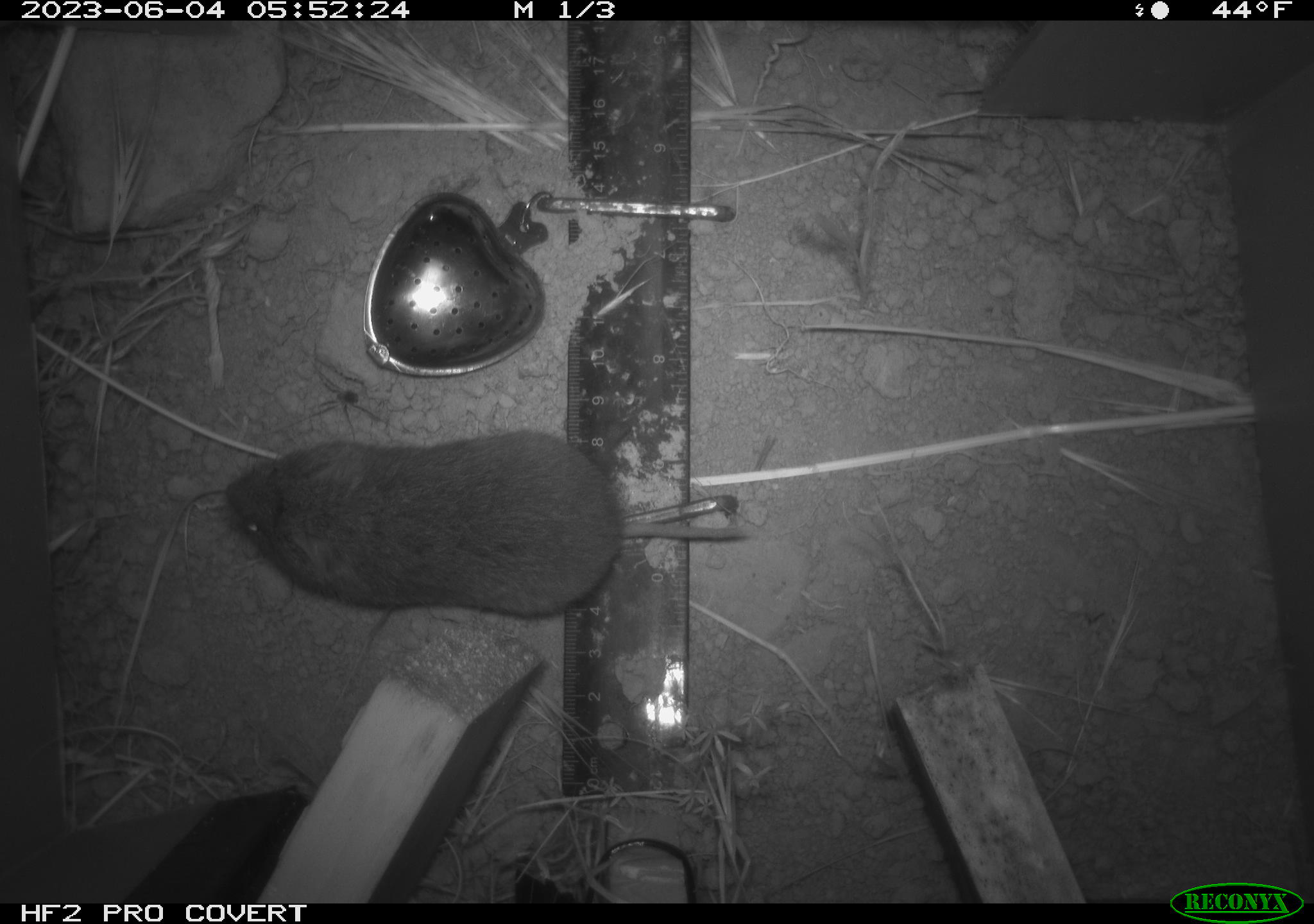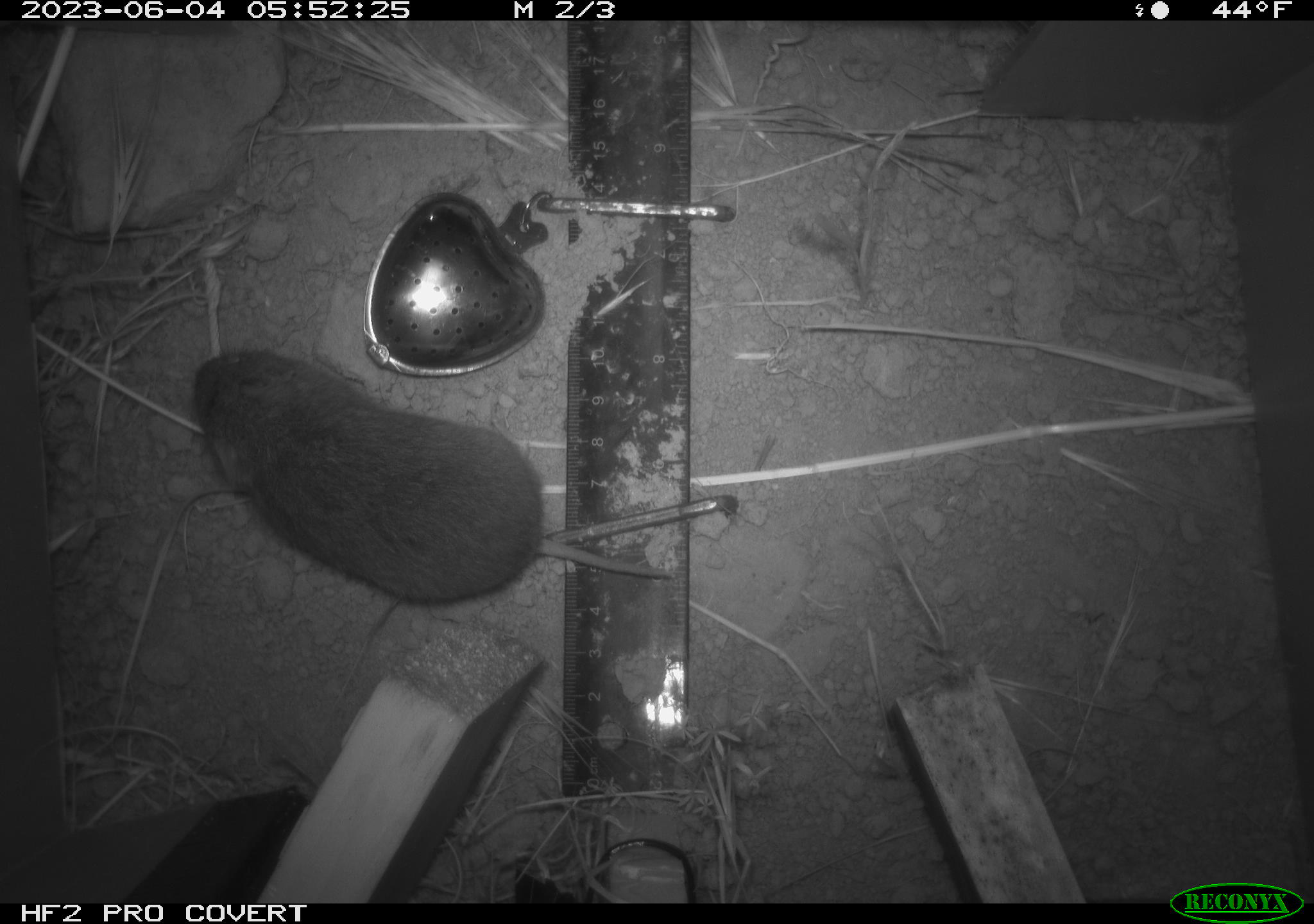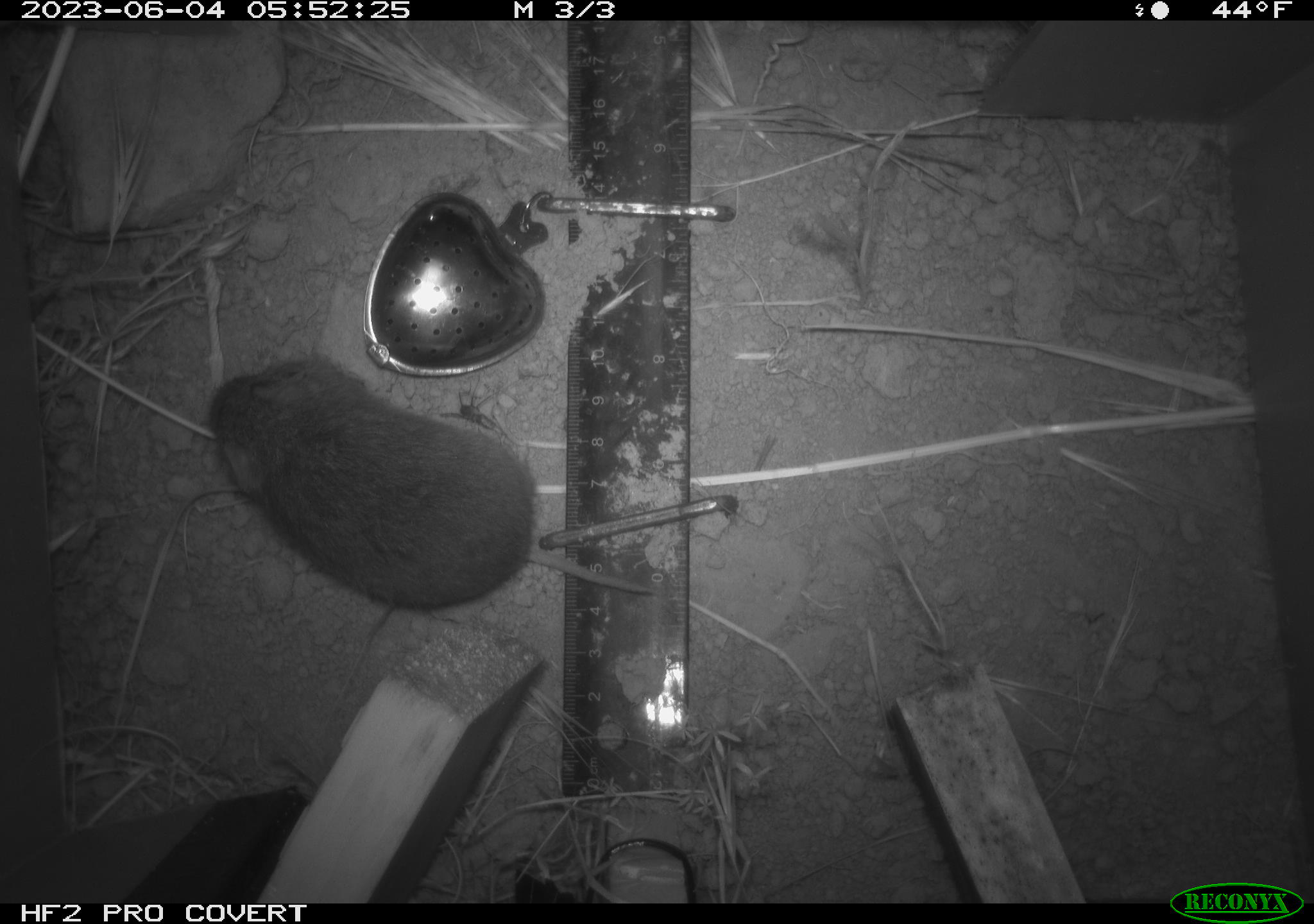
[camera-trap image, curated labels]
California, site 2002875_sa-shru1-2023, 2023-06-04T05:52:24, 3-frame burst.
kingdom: Animalia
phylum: Chordata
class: Mammalia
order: Rodentia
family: Cricetidae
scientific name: Arvicolinae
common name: voles, lemmings, and muskrats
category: arvicolinae subfamily